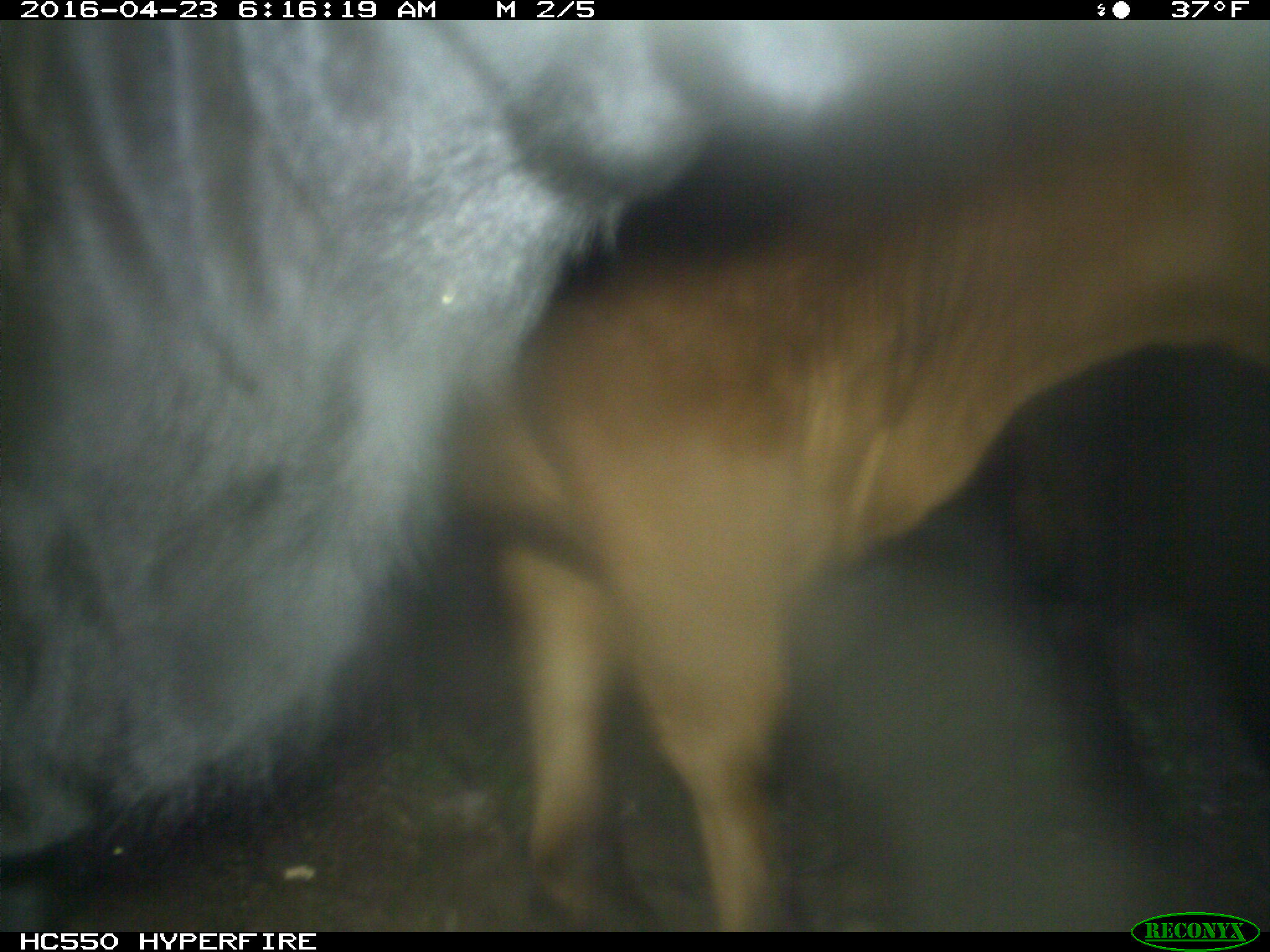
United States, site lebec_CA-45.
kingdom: Animalia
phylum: Chordata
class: Mammalia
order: Artiodactyla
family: Bovidae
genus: Bos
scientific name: Bos taurus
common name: domestic cow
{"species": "Bos taurus (domestic cow)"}